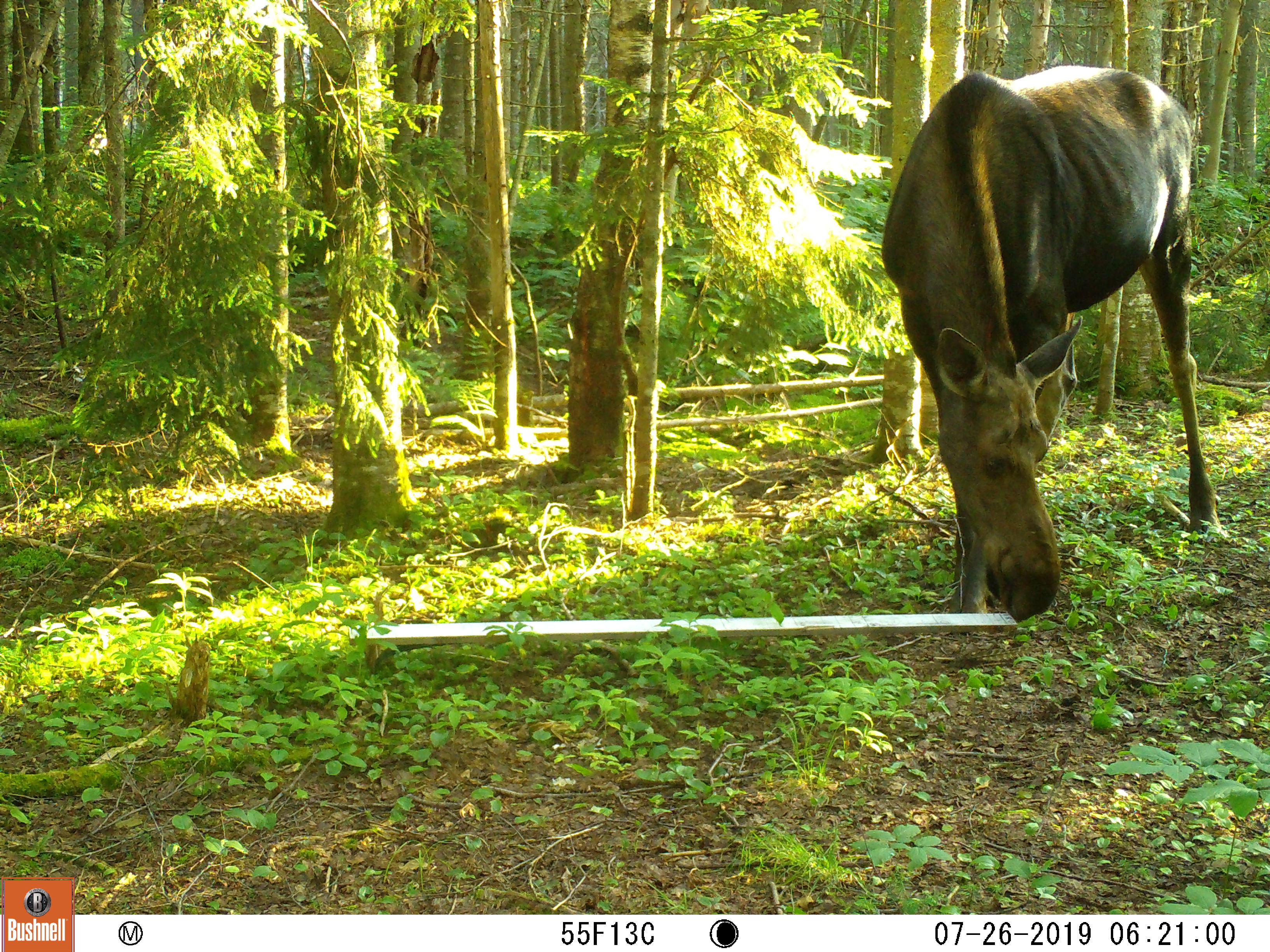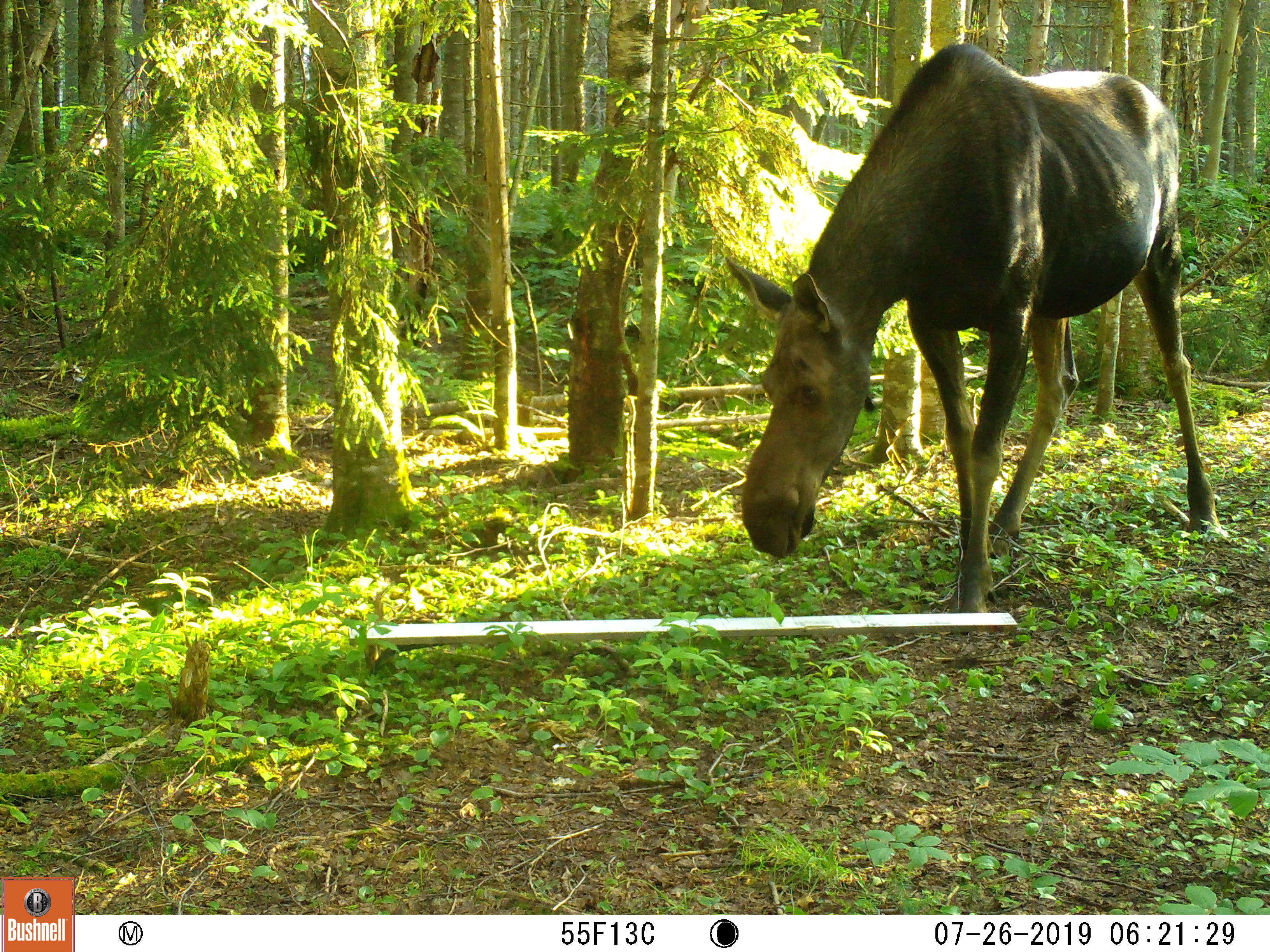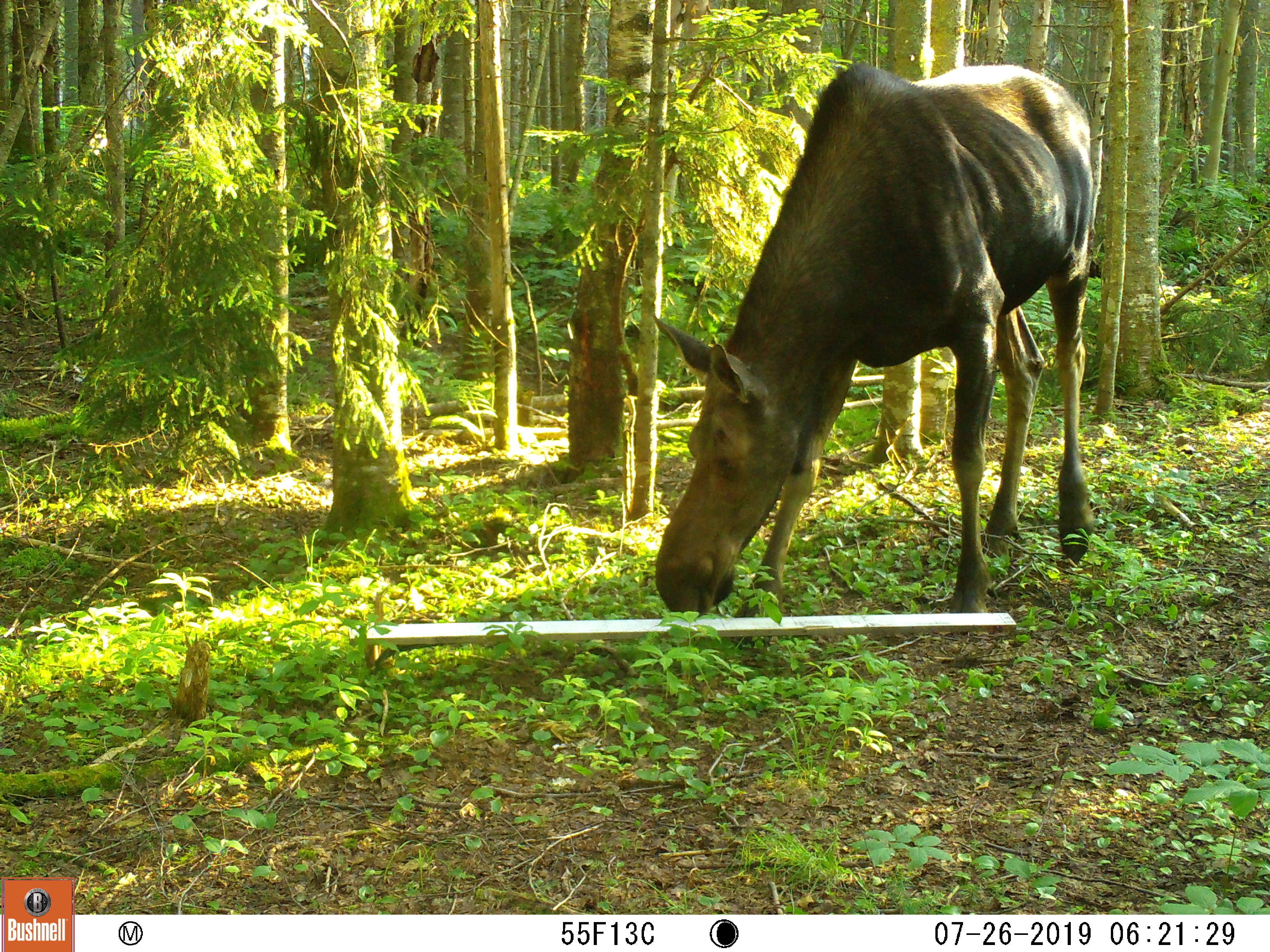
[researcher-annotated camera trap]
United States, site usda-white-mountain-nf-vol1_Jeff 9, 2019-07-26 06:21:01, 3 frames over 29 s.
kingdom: Animalia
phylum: Chordata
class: Mammalia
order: Artiodactyla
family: Cervidae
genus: Alces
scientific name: Alces alces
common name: moose